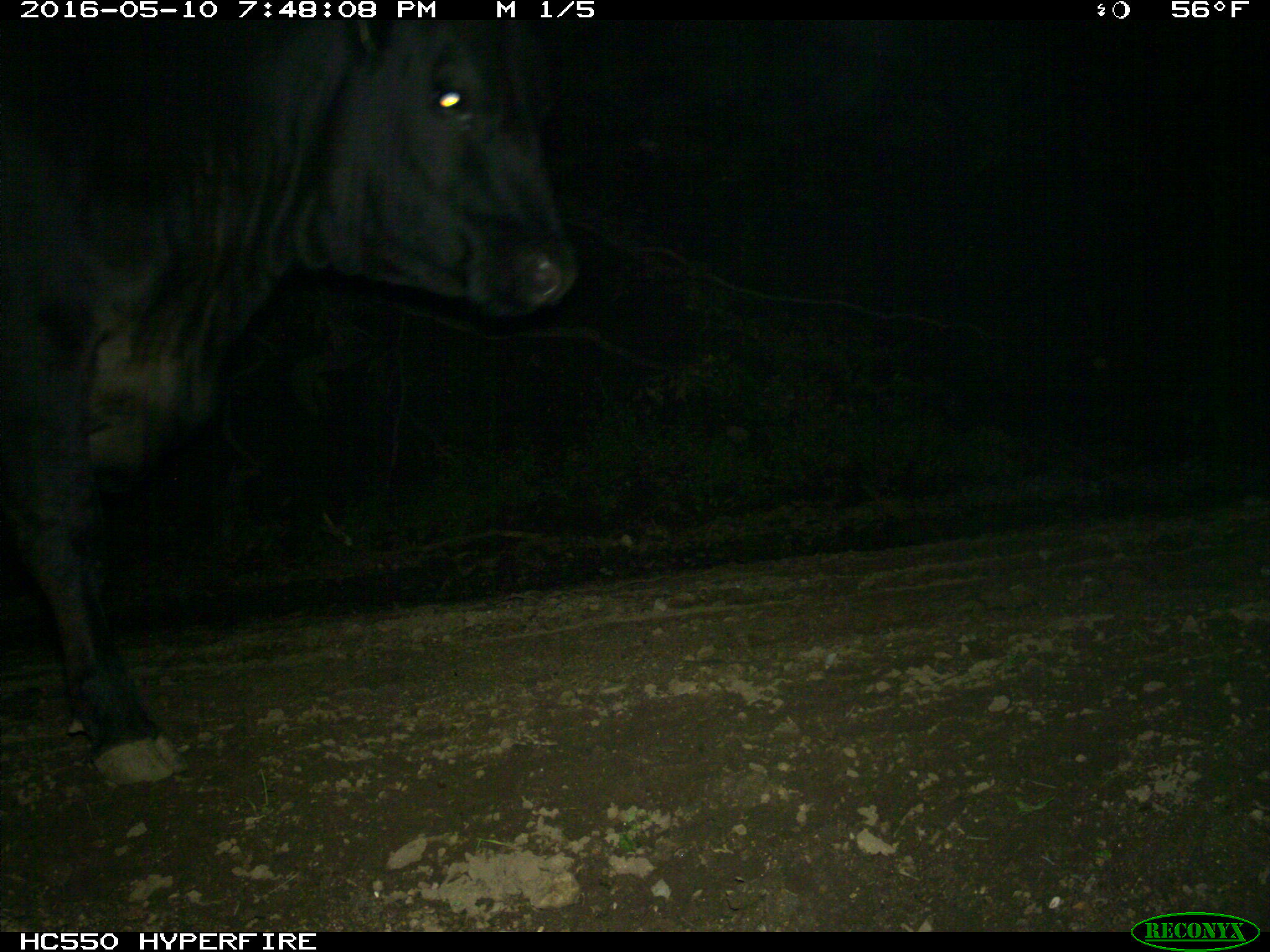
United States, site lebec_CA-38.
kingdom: Animalia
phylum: Chordata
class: Mammalia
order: Artiodactyla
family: Bovidae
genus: Bos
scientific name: Bos taurus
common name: domestic cow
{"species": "Bos taurus (domestic cow)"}